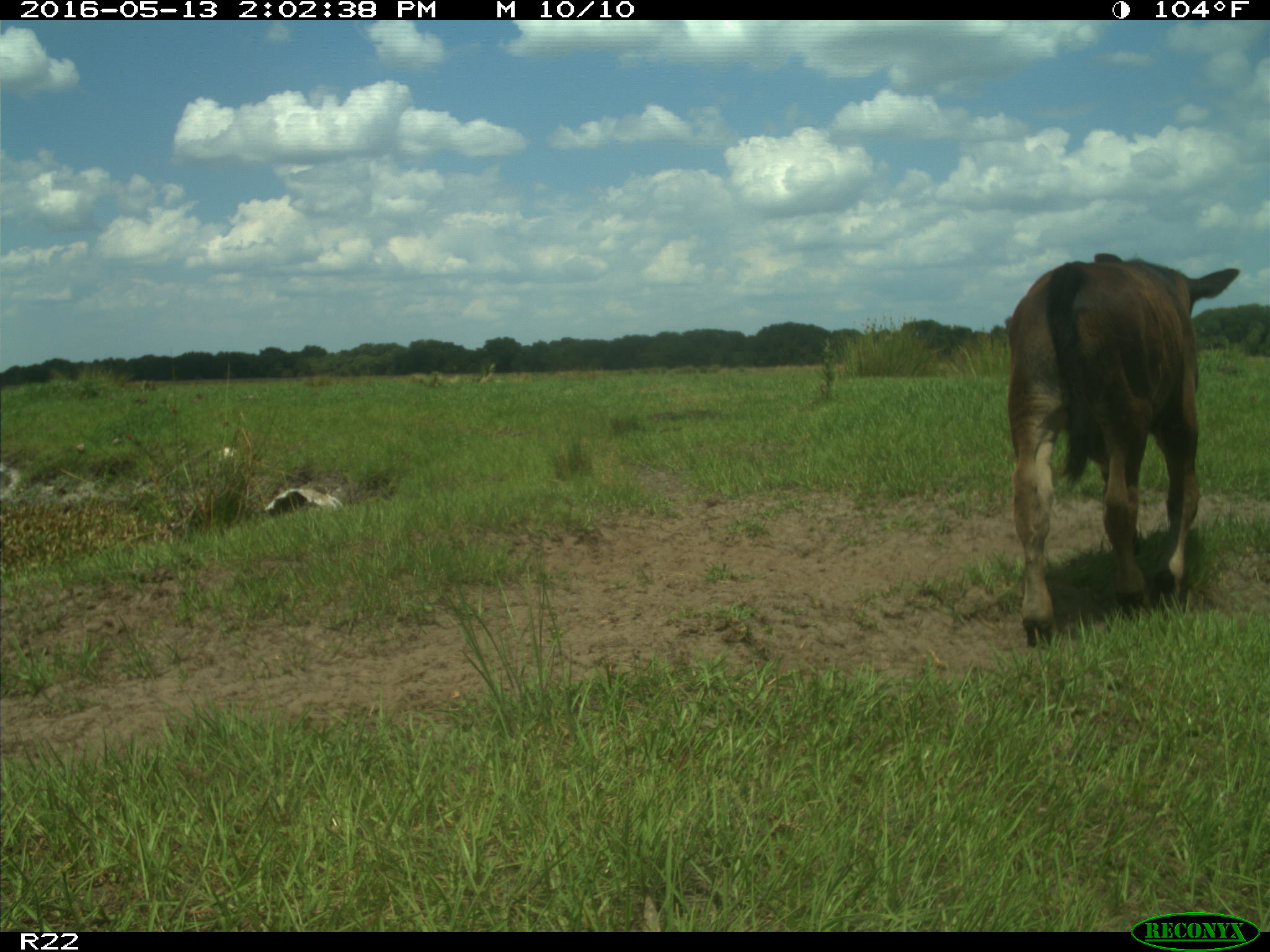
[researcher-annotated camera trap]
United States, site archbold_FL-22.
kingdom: Animalia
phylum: Chordata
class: Mammalia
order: Artiodactyla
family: Bovidae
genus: Bos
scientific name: Bos taurus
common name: domestic cow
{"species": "Bos taurus (domestic cow)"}